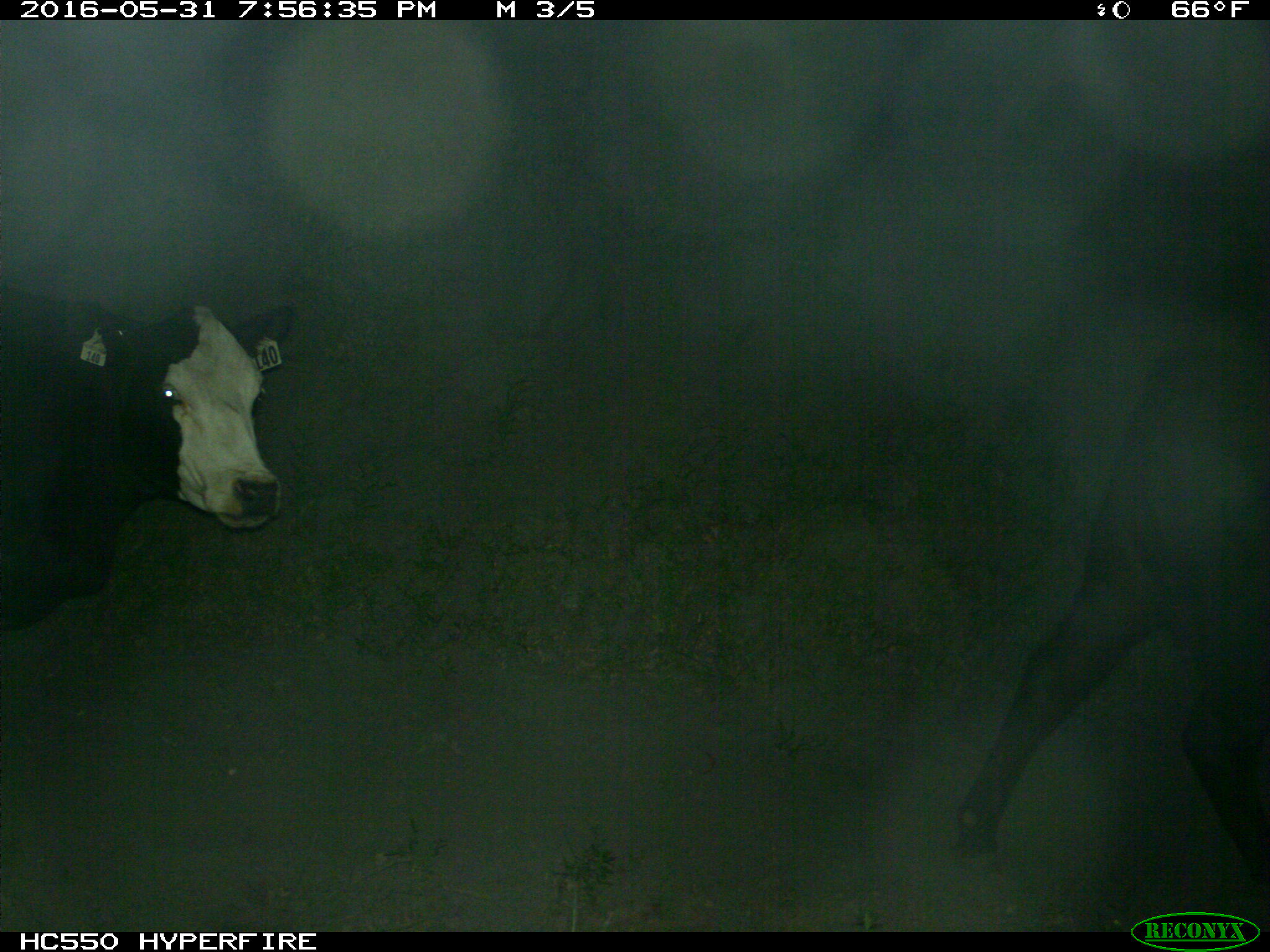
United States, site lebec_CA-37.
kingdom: Animalia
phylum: Chordata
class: Mammalia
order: Artiodactyla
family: Bovidae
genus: Bos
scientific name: Bos taurus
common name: domestic cow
Bos taurus (domestic cow).